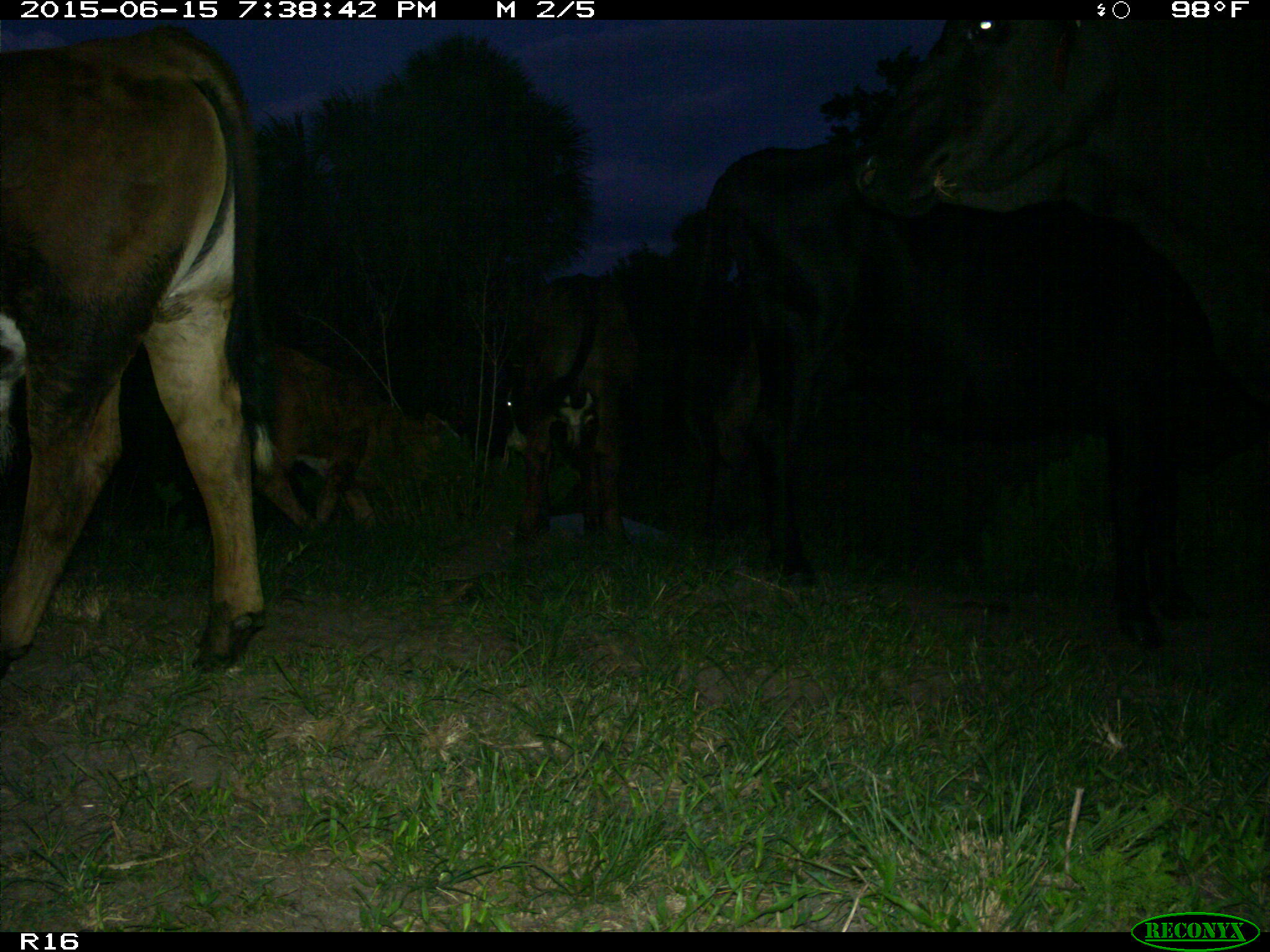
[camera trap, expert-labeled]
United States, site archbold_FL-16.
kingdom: Animalia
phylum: Chordata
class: Mammalia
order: Artiodactyla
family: Bovidae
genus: Bos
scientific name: Bos taurus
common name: domestic cow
Bos taurus (domestic cow).